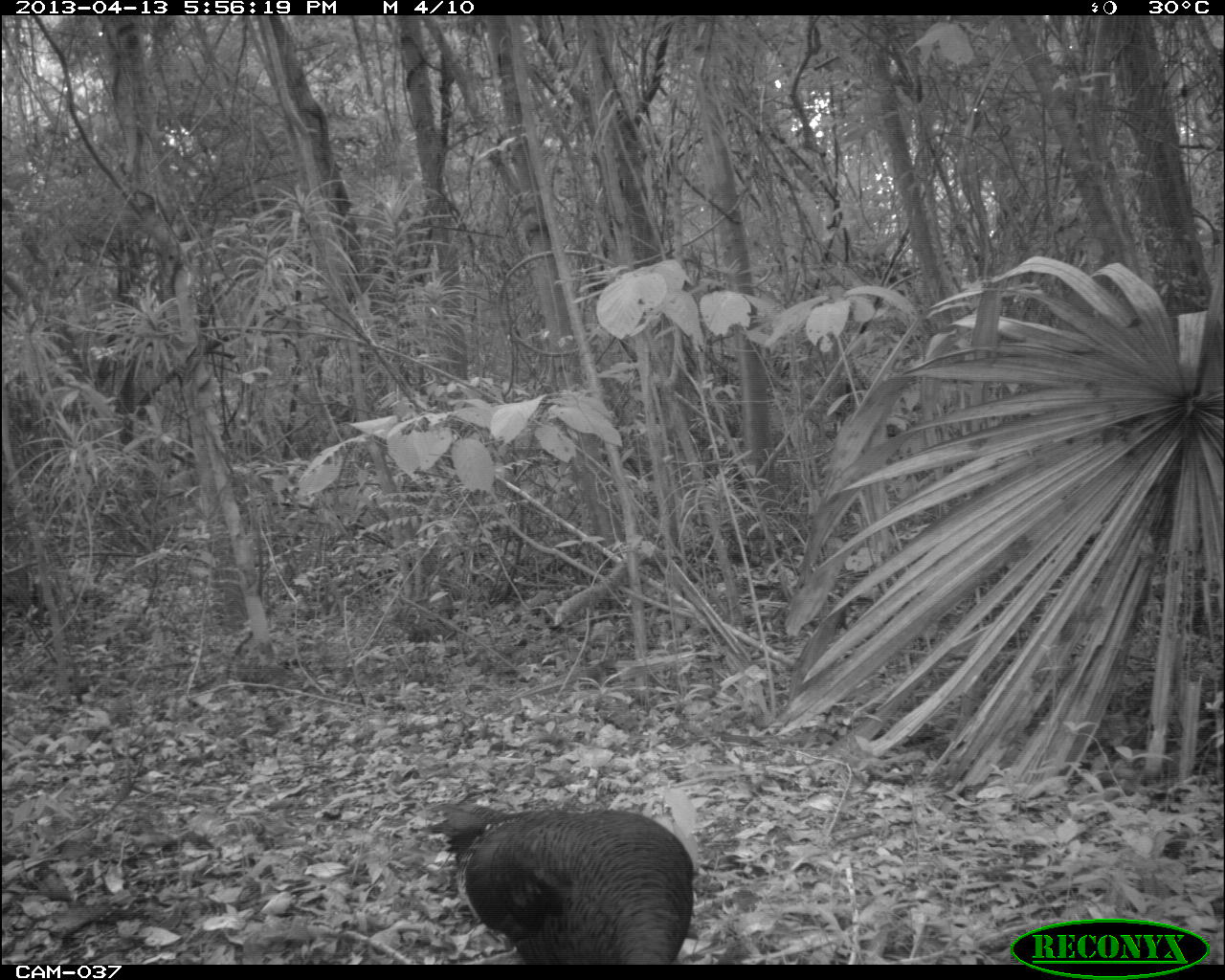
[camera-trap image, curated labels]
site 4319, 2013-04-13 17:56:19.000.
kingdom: Animalia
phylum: Chordata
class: Aves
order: Galliformes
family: Phasianidae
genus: Meleagris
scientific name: Meleagris ocellata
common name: ocellated turkey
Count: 1.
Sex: female.